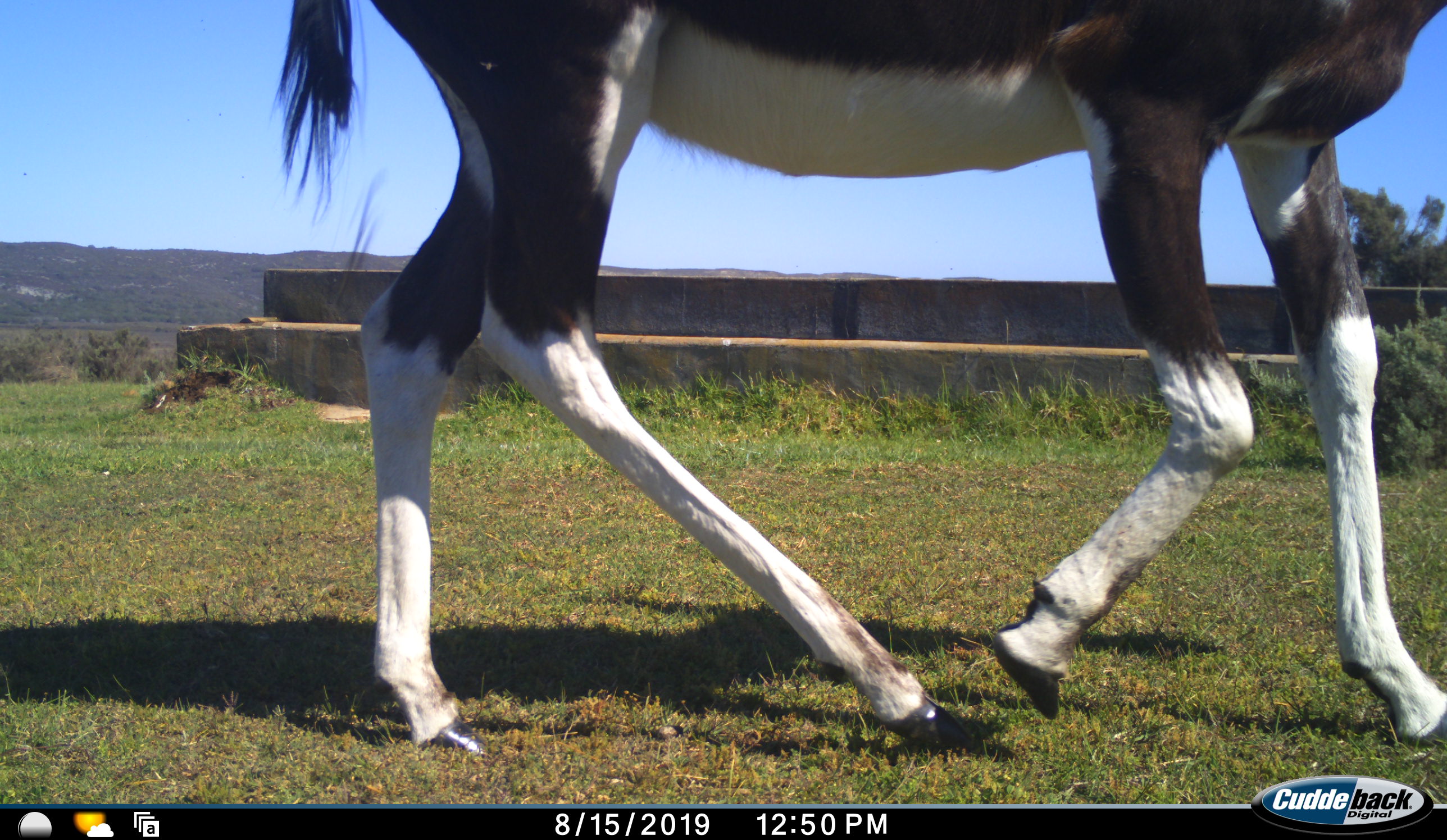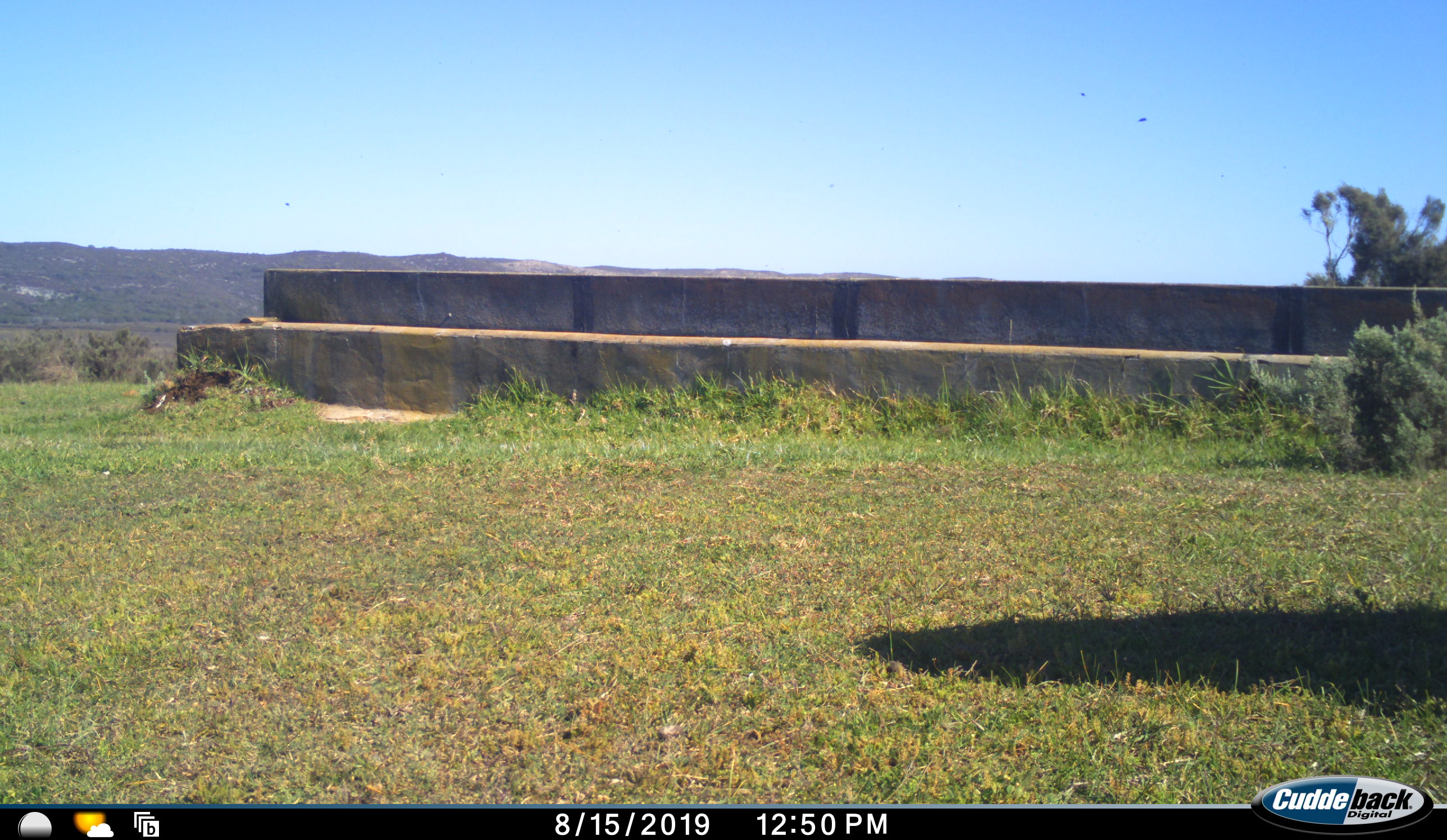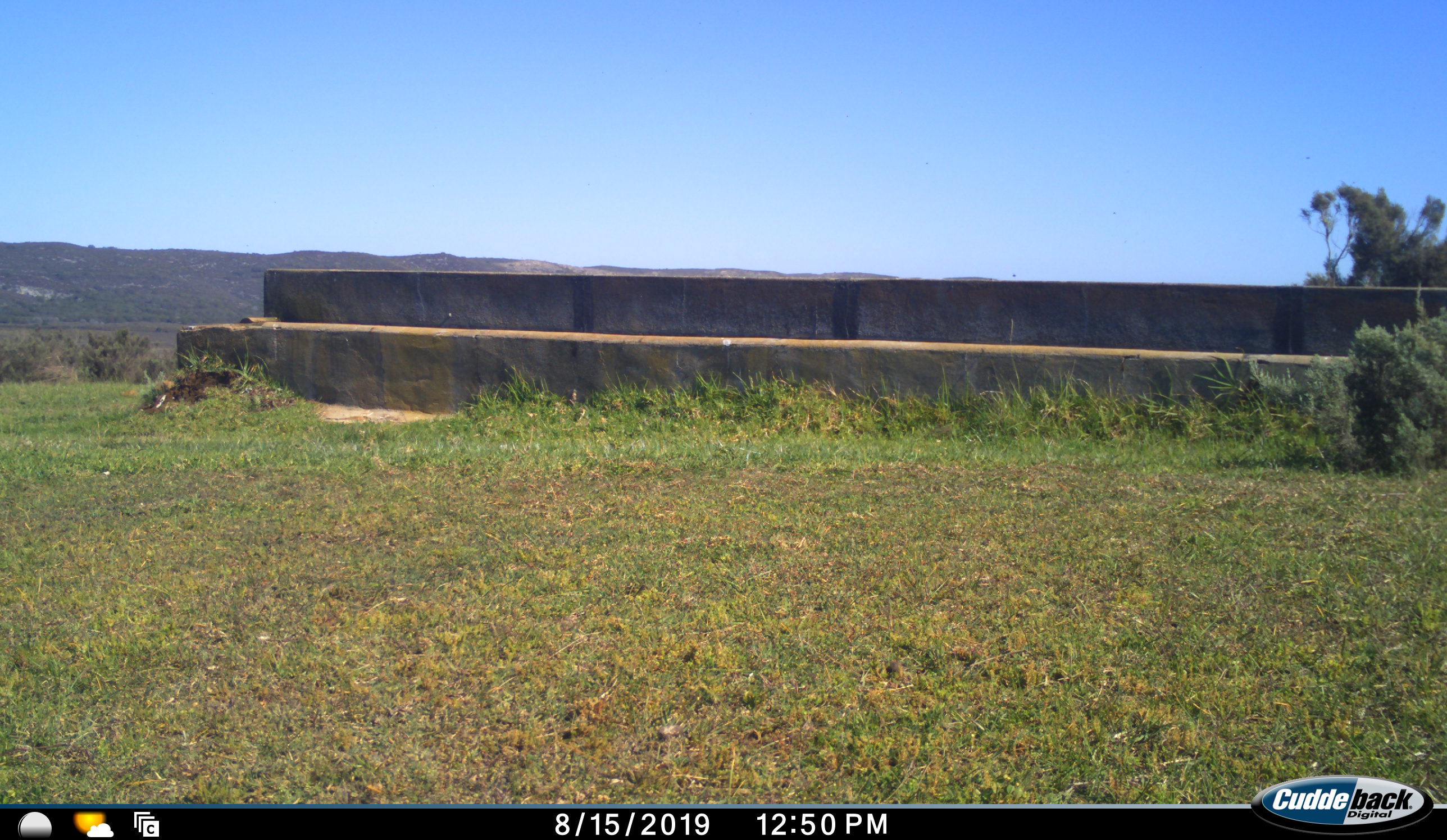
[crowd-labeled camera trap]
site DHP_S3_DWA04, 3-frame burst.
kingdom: Animalia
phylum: Chordata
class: Mammalia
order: Artiodactyla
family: Bovidae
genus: Damaliscus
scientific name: Damaliscus pygargus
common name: bontebok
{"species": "bontebok (Damaliscus pygargus)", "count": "1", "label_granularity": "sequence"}